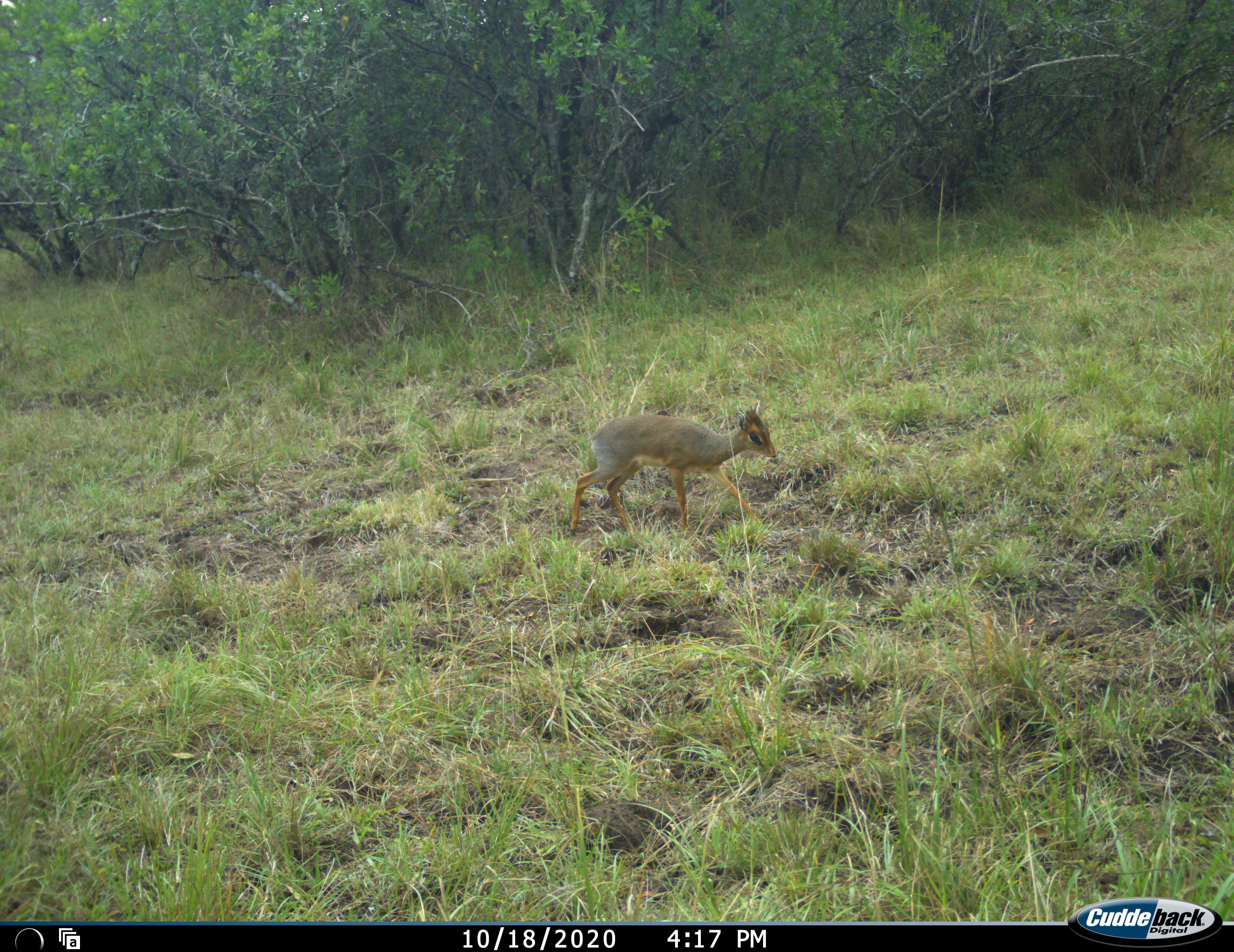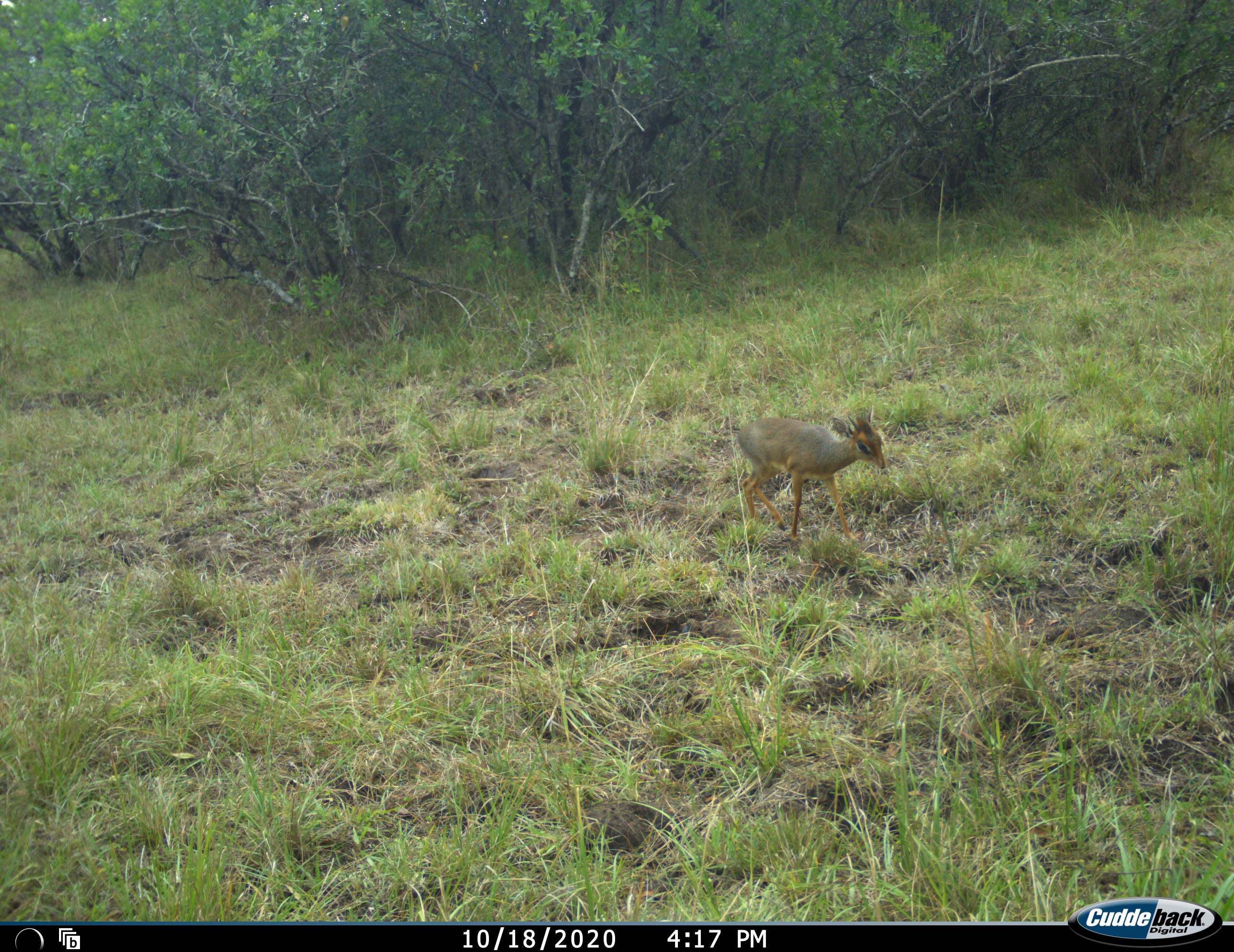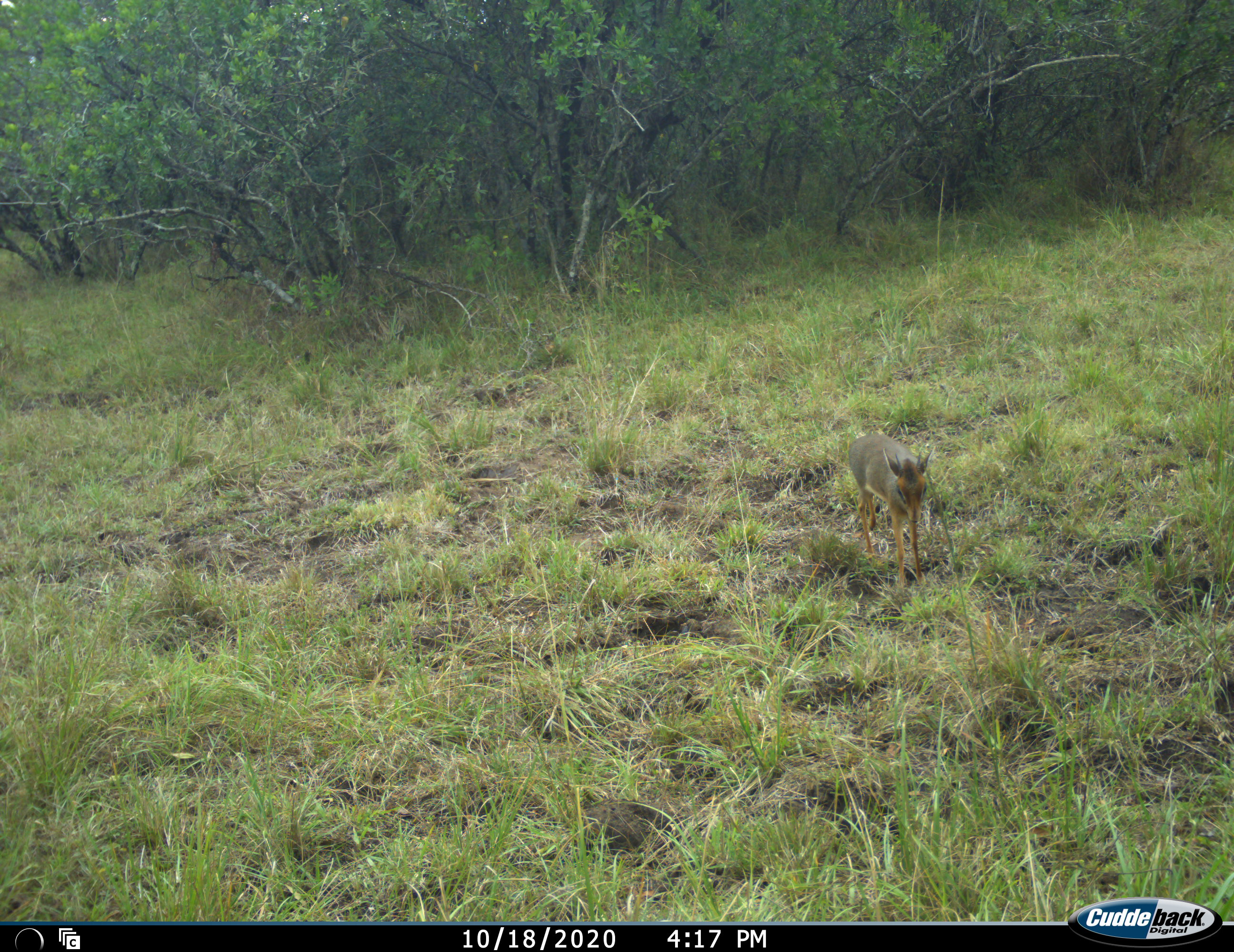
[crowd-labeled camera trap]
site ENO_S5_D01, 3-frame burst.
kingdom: Animalia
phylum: Chordata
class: Mammalia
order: Artiodactyla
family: Bovidae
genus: Madoqua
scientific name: Madoqua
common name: dik-dik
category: dikdik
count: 1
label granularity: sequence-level